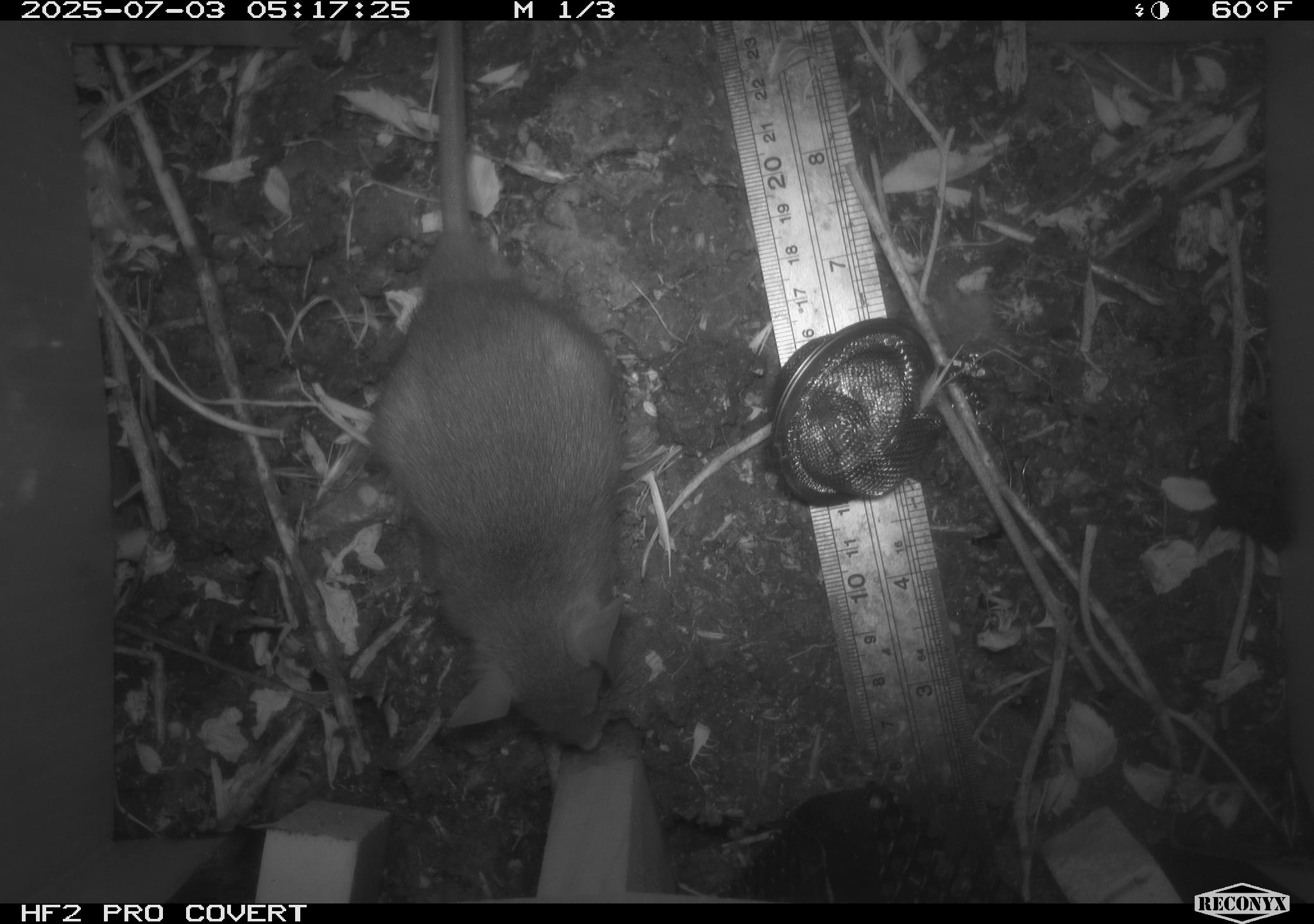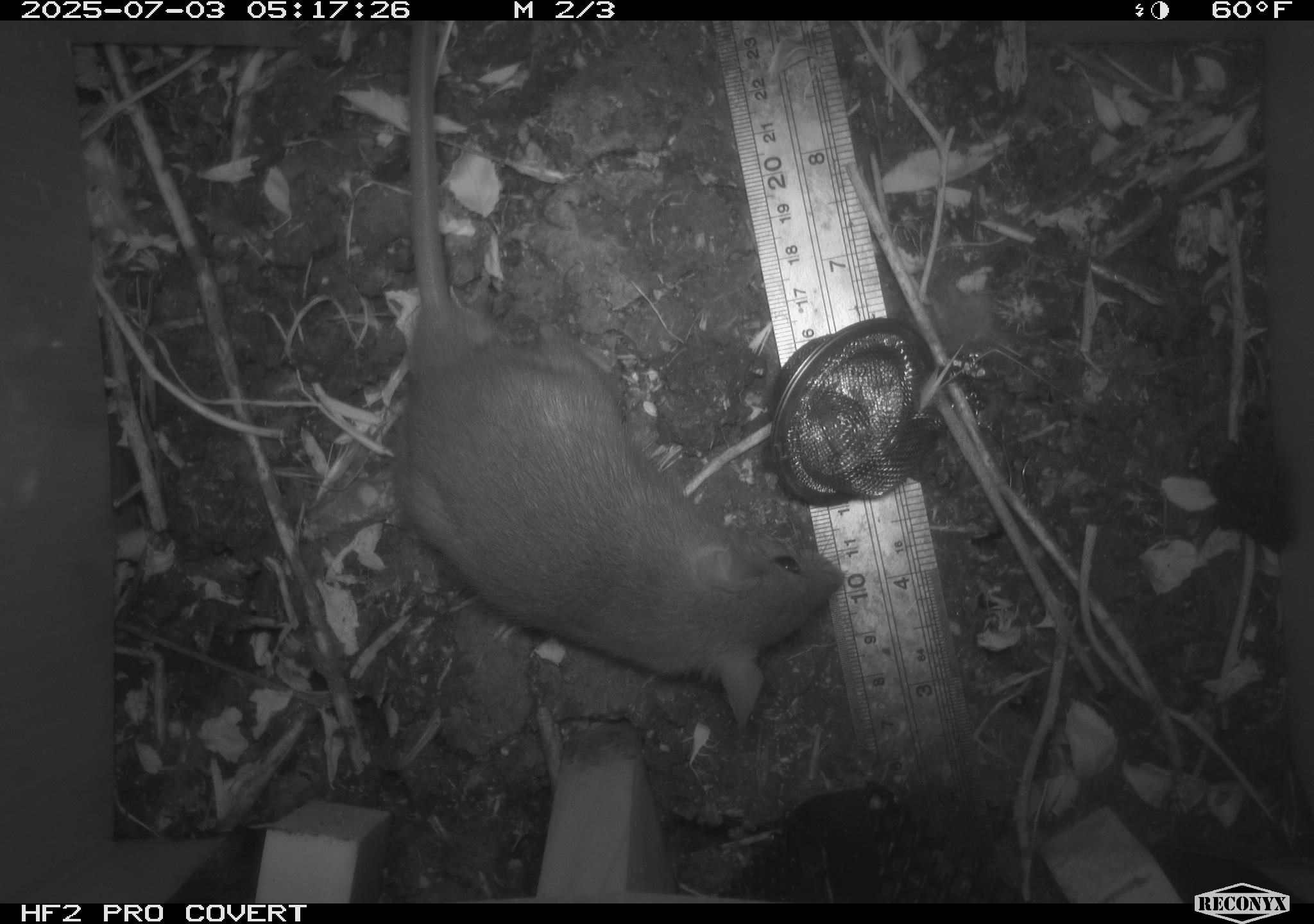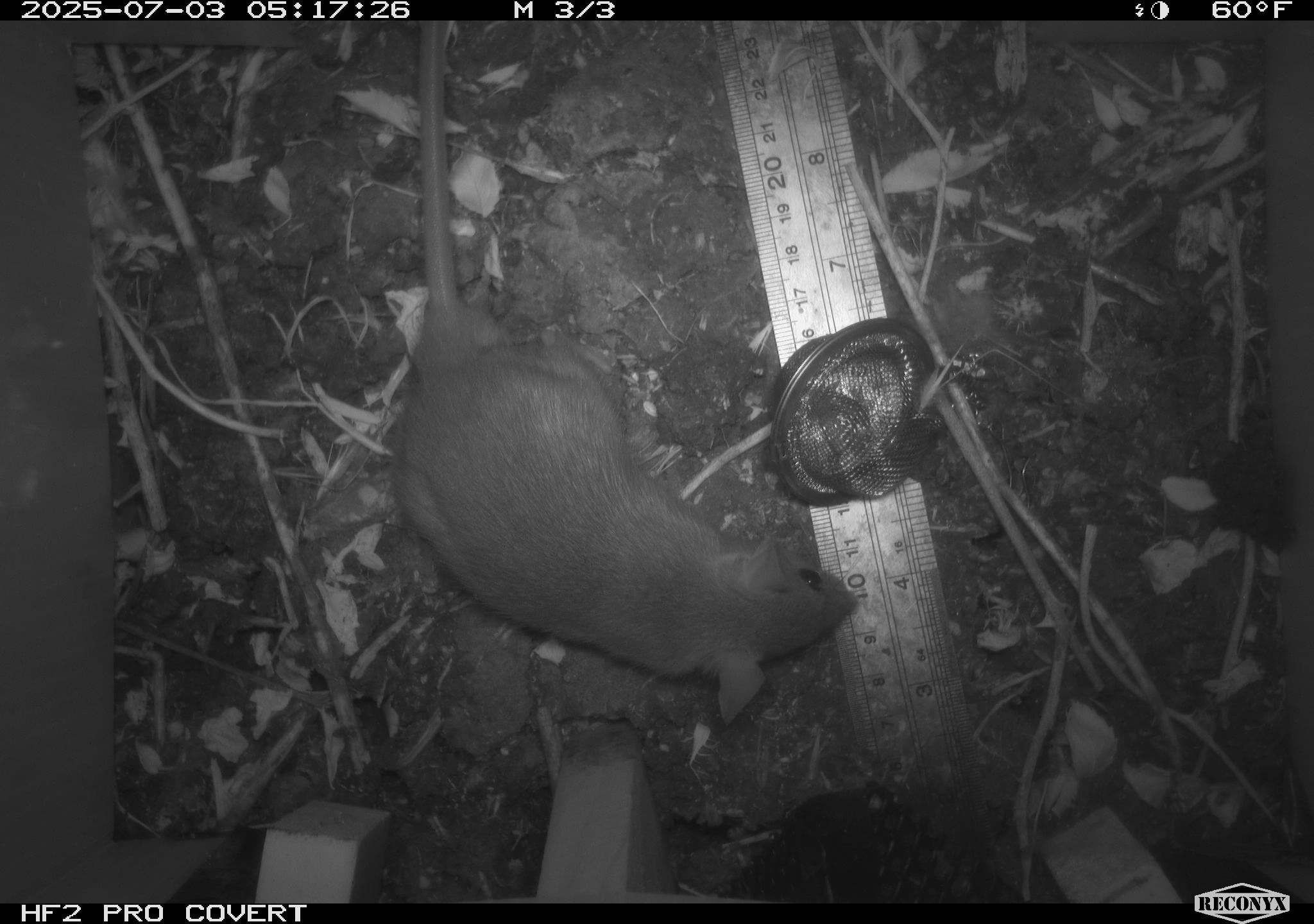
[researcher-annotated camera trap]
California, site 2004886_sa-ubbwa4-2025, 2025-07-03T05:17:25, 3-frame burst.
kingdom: Animalia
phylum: Chordata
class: Mammalia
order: Rodentia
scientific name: Rodentia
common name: rodent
Rodent (Rodentia).